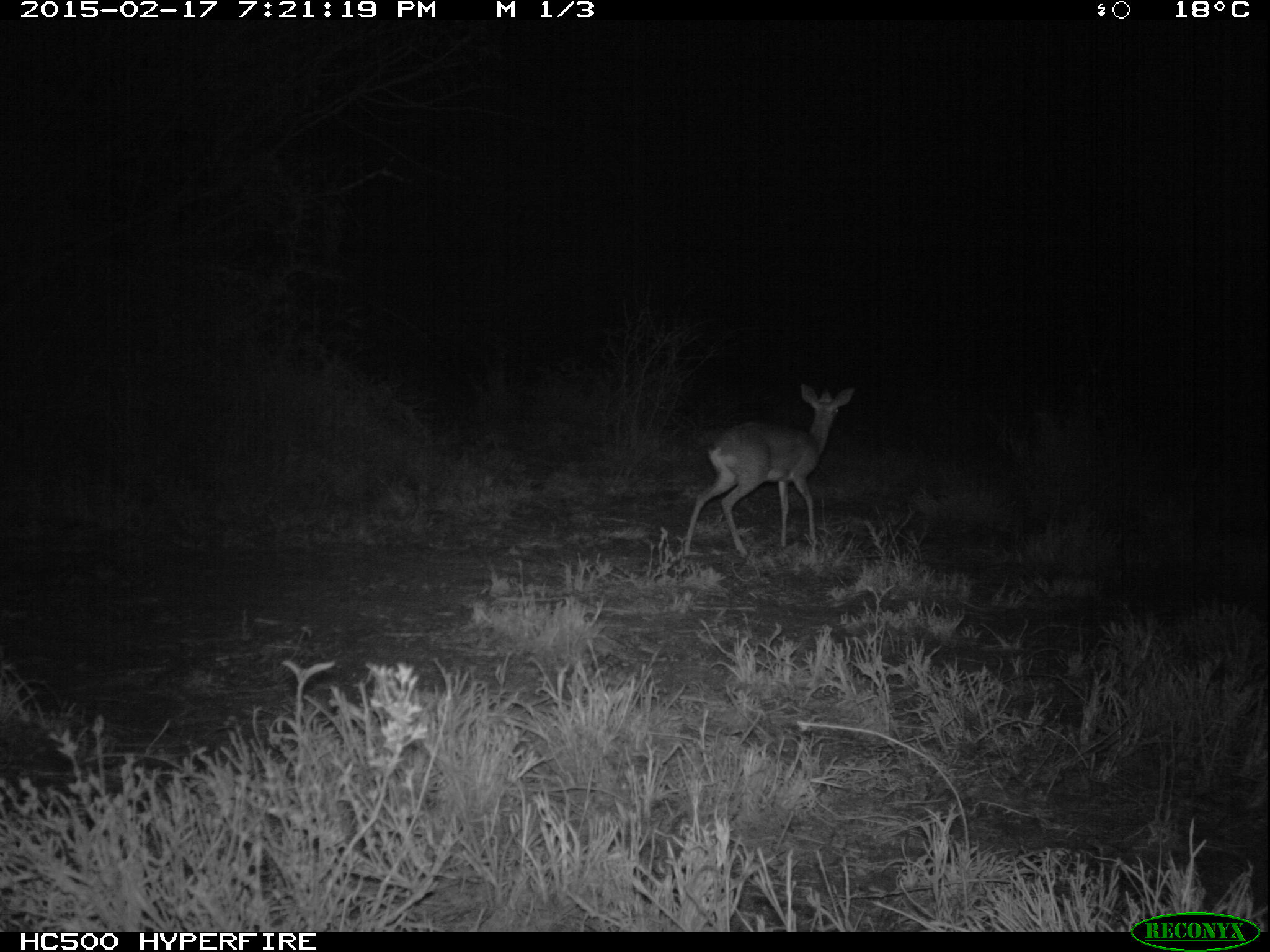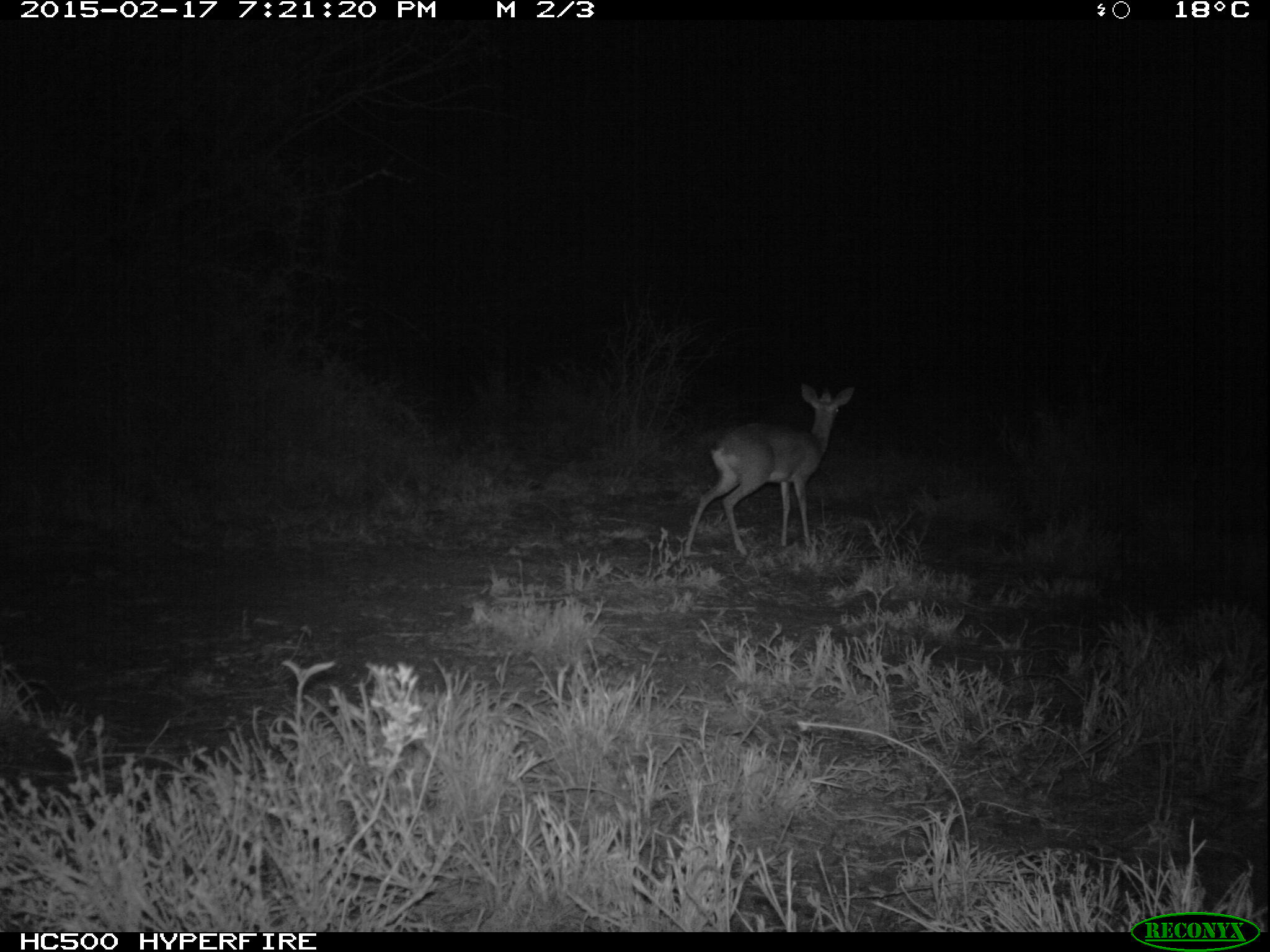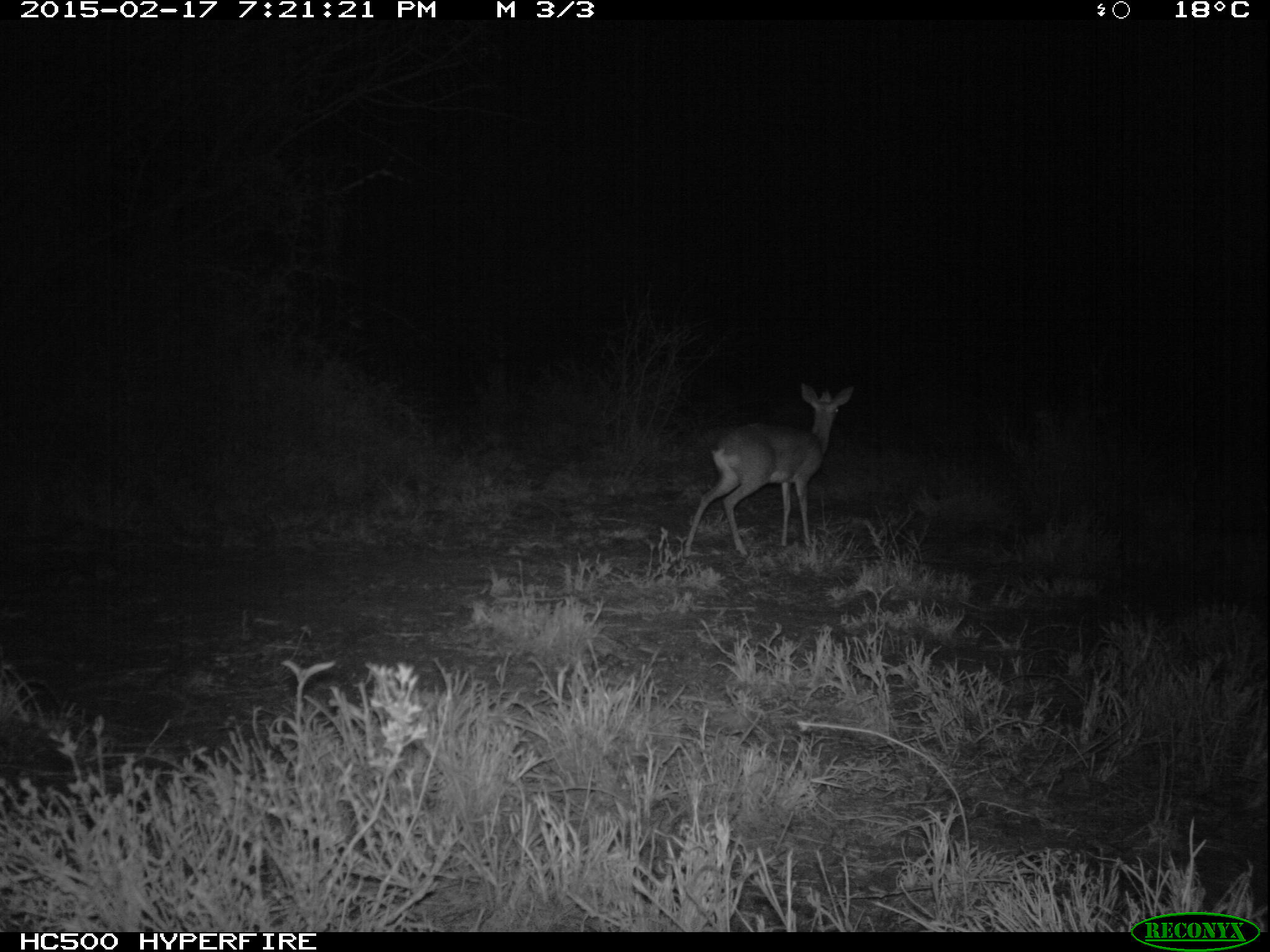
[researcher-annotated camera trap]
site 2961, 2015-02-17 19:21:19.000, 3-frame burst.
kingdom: Animalia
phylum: Chordata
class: Mammalia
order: Artiodactyla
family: Bovidae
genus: Madoqua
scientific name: Madoqua guentheri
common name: günther's dik-dik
Madoqua guentheri (günther's dik-dik), count 1.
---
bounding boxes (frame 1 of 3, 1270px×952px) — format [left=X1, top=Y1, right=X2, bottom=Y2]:
madoqua guentheri: [left=681, top=382, right=857, bottom=556]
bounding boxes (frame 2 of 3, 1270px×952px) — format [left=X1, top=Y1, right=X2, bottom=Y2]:
madoqua guentheri: [left=683, top=381, right=855, bottom=559]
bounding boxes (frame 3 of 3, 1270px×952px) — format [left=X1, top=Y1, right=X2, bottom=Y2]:
madoqua guentheri: [left=684, top=381, right=853, bottom=555]